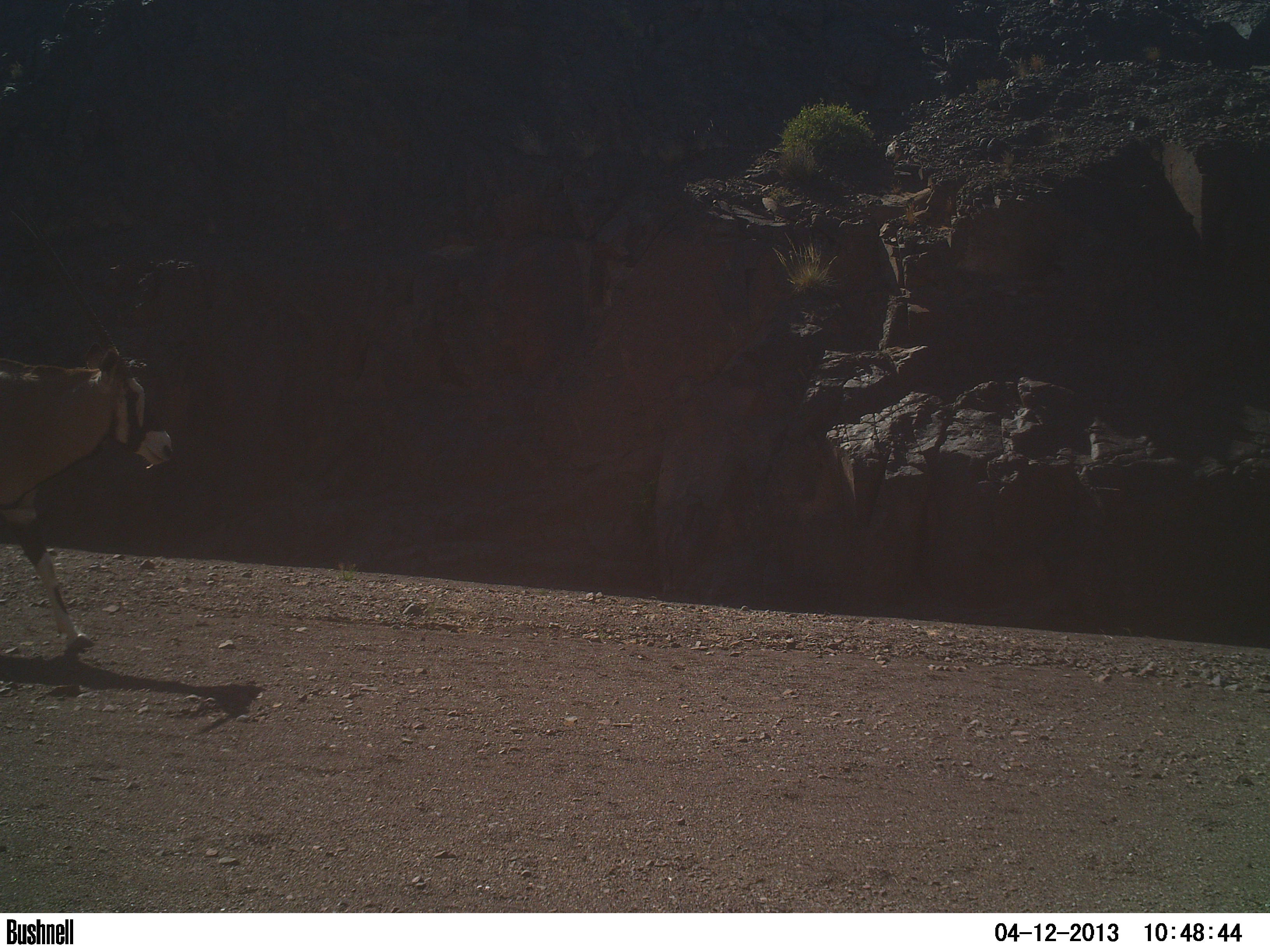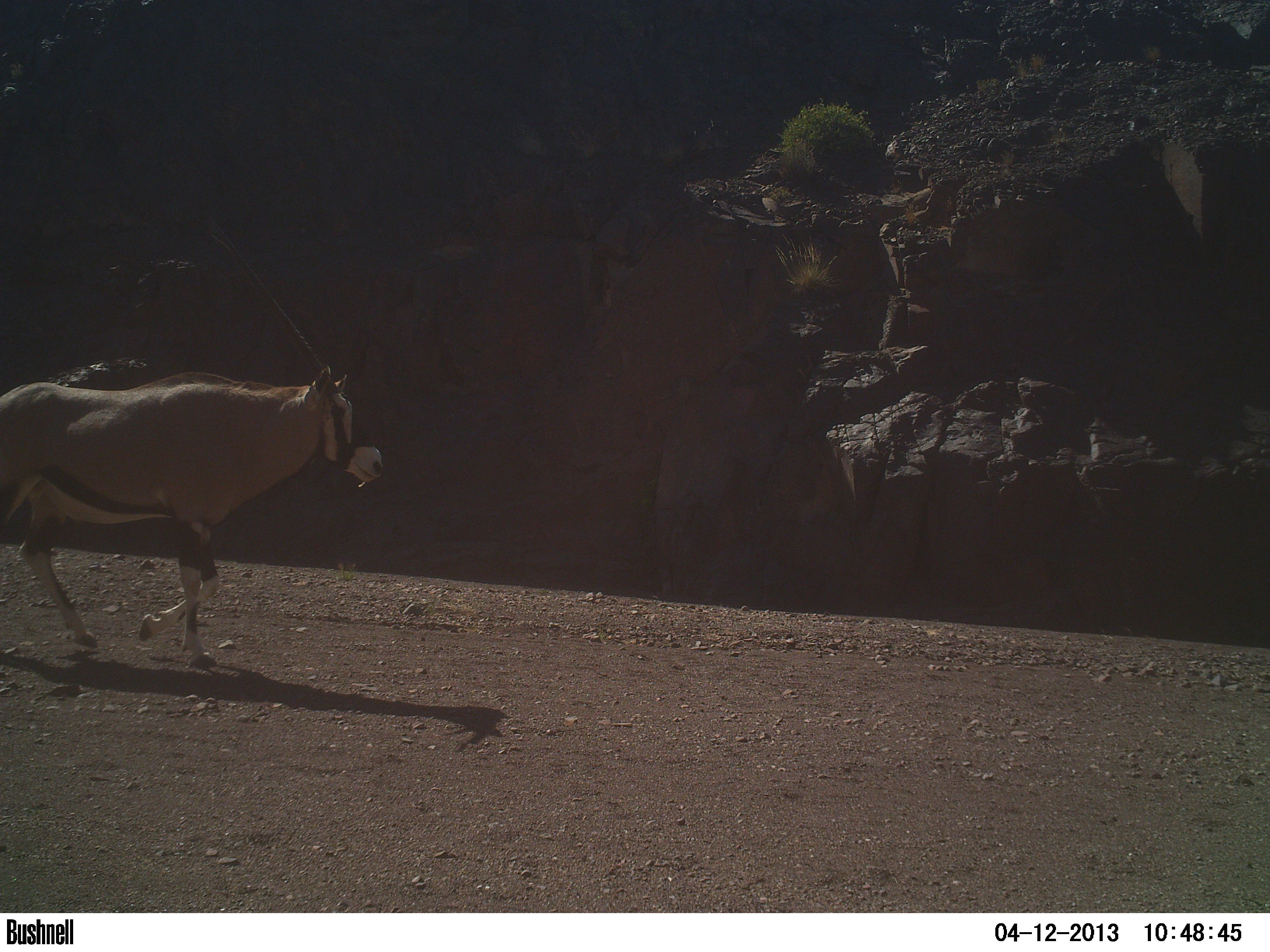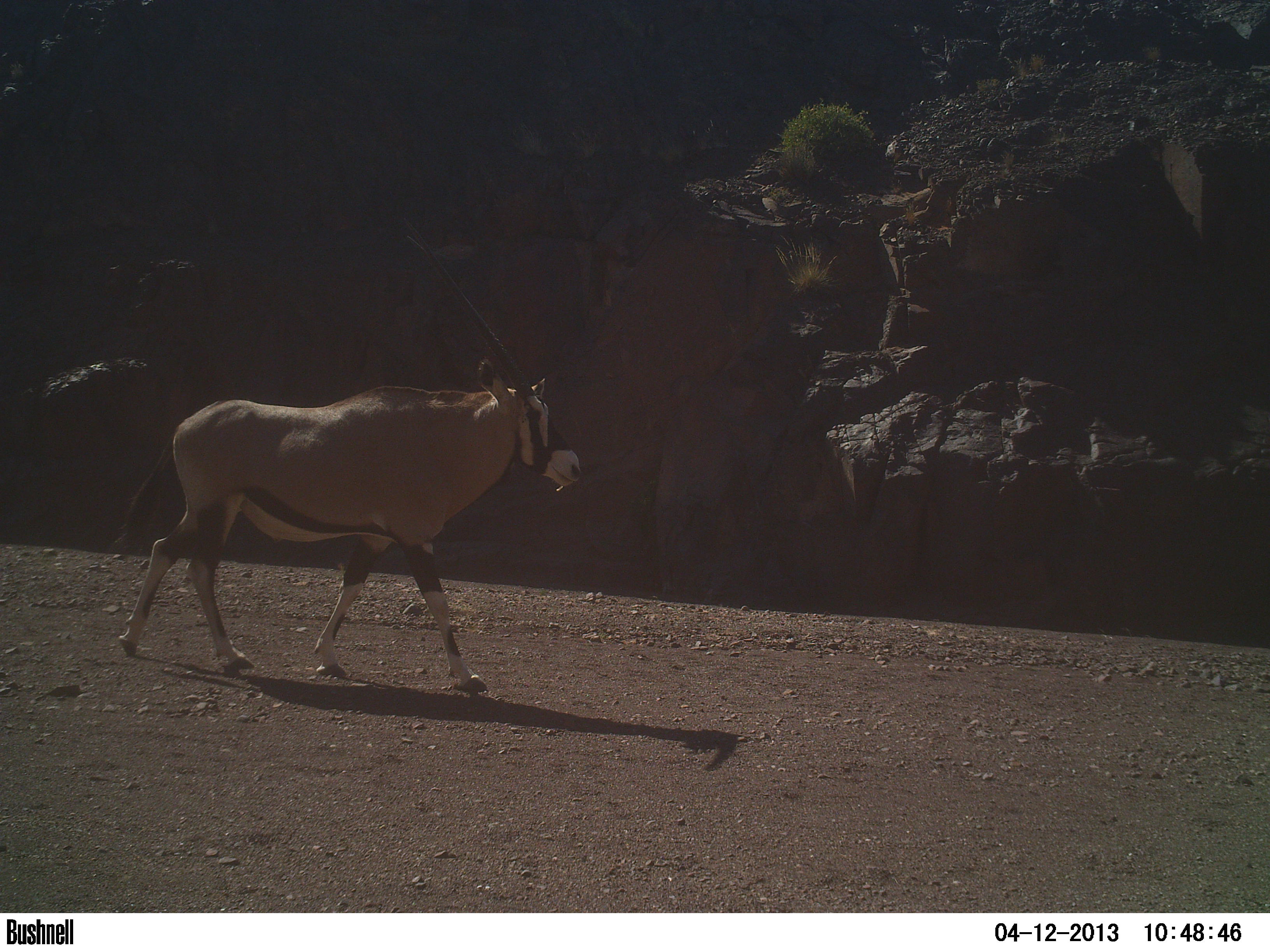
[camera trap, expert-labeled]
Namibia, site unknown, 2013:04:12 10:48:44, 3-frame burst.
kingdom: Animalia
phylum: Chordata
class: Mammalia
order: Artiodactyla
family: Bovidae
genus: Oryx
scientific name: Oryx gazella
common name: gemsbok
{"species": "Oryx gazella (gemsbok)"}